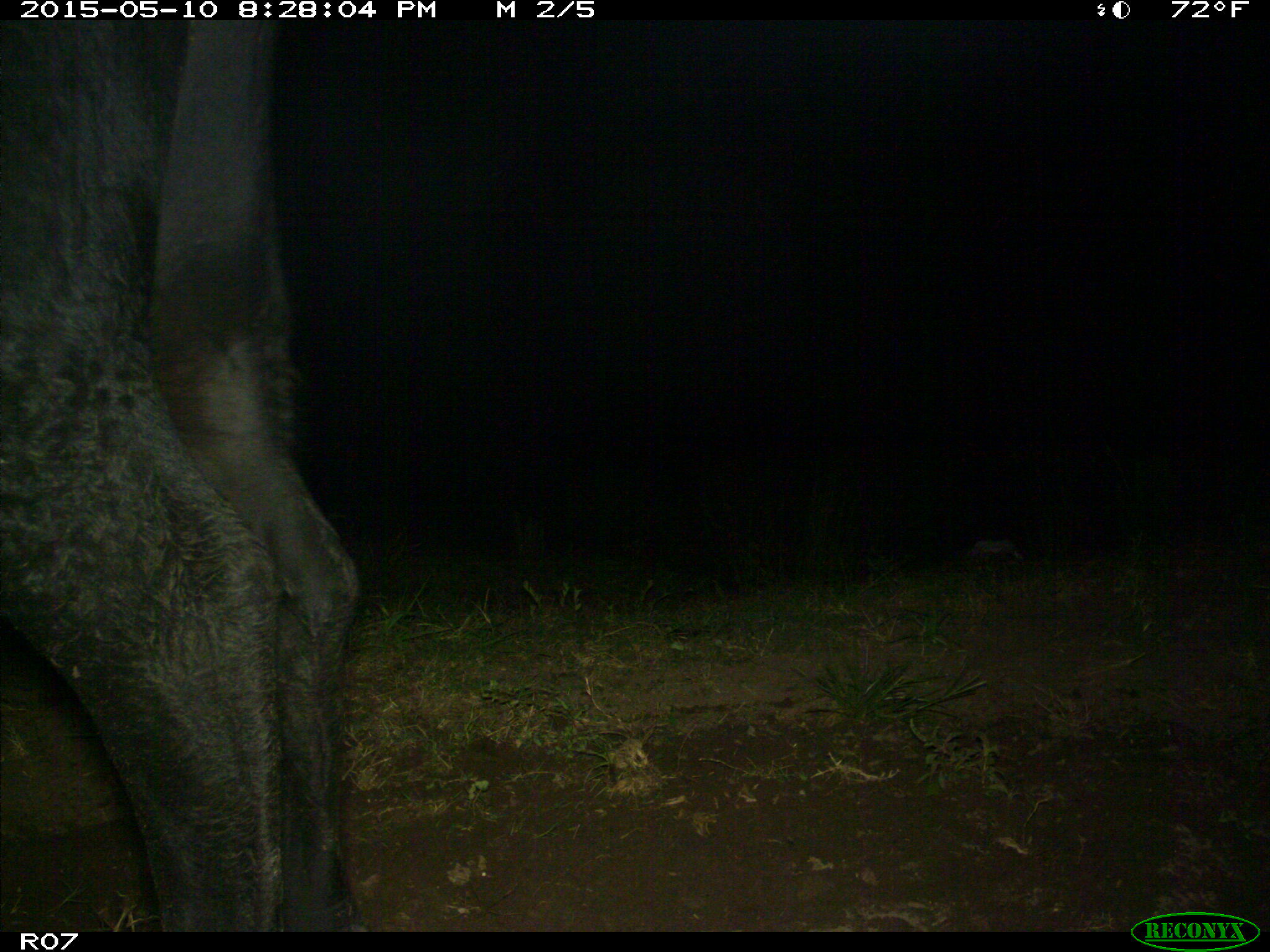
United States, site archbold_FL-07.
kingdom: Animalia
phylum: Chordata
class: Mammalia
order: Artiodactyla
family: Bovidae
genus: Bos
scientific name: Bos taurus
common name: domestic cow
Bos taurus (domestic cow).